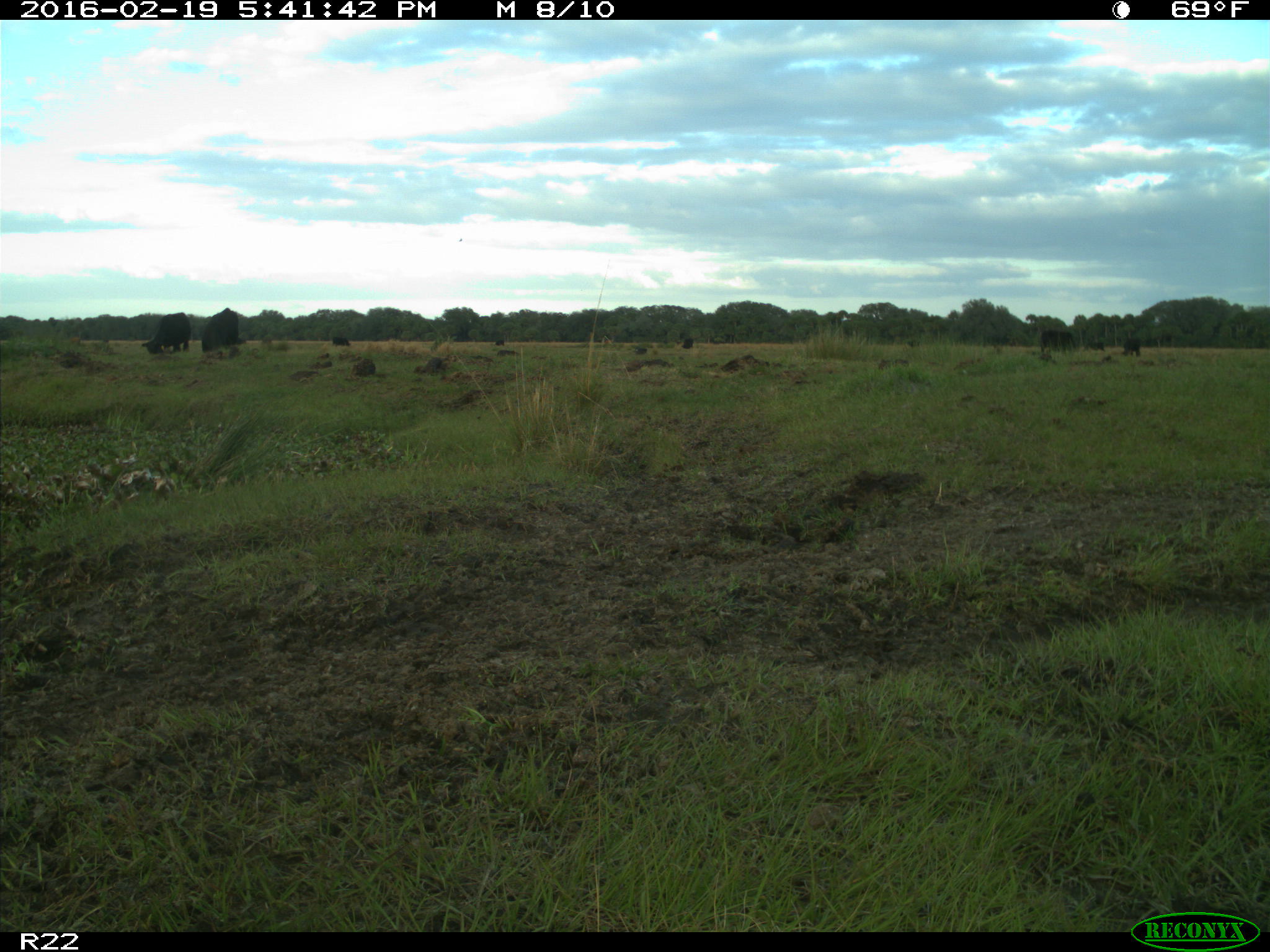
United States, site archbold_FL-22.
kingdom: Animalia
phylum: Chordata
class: Mammalia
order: Artiodactyla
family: Bovidae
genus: Bos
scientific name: Bos taurus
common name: domestic cow